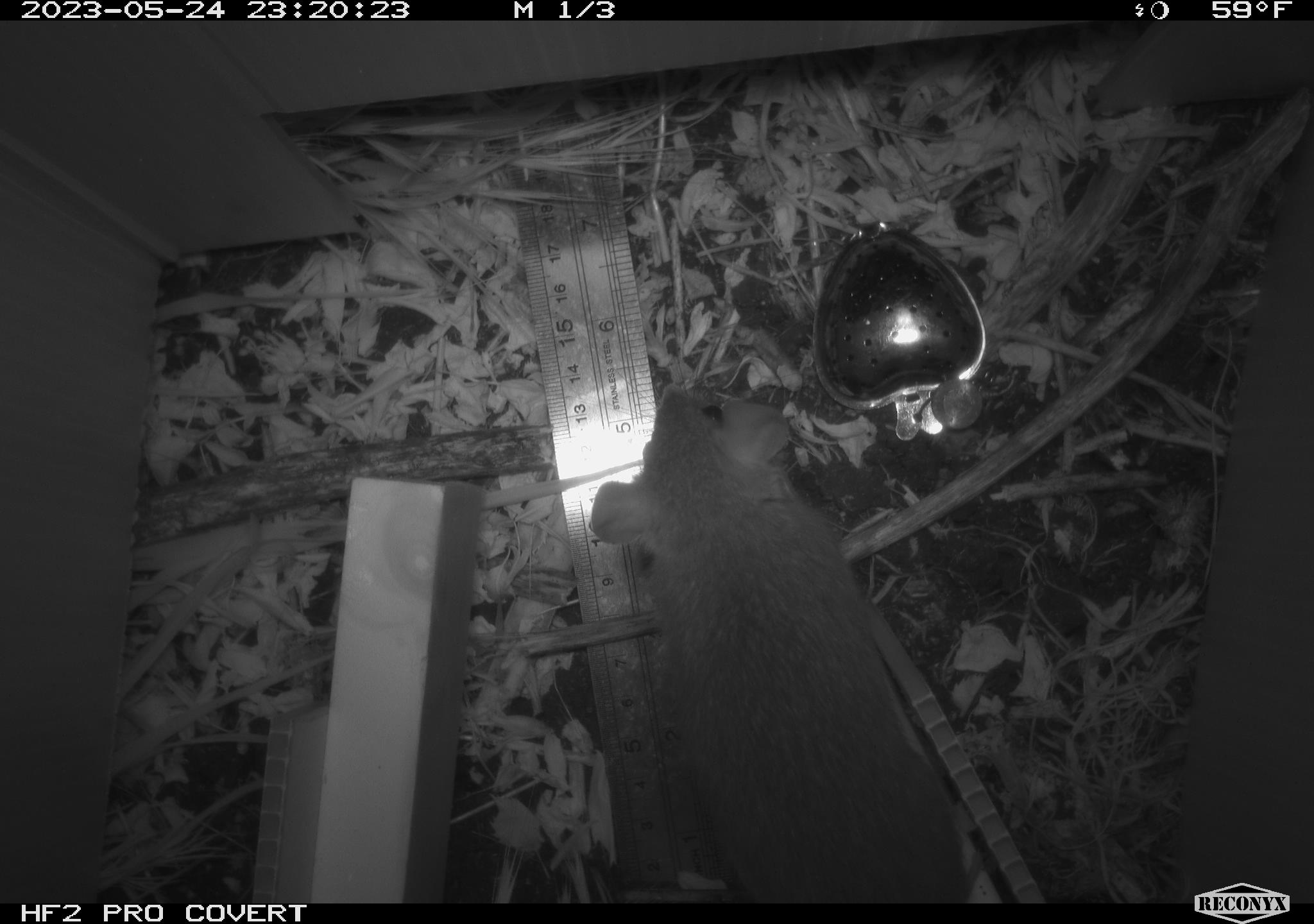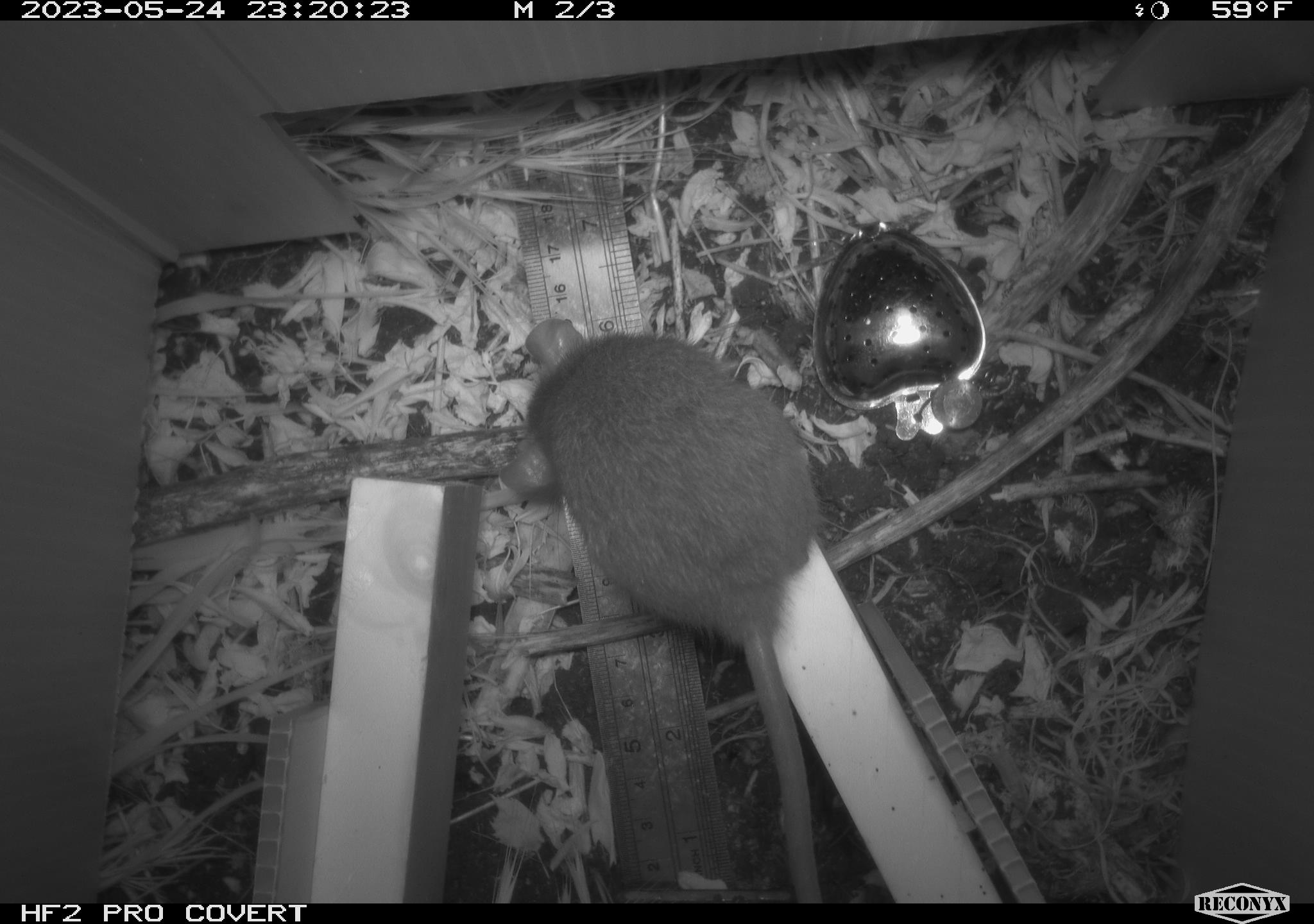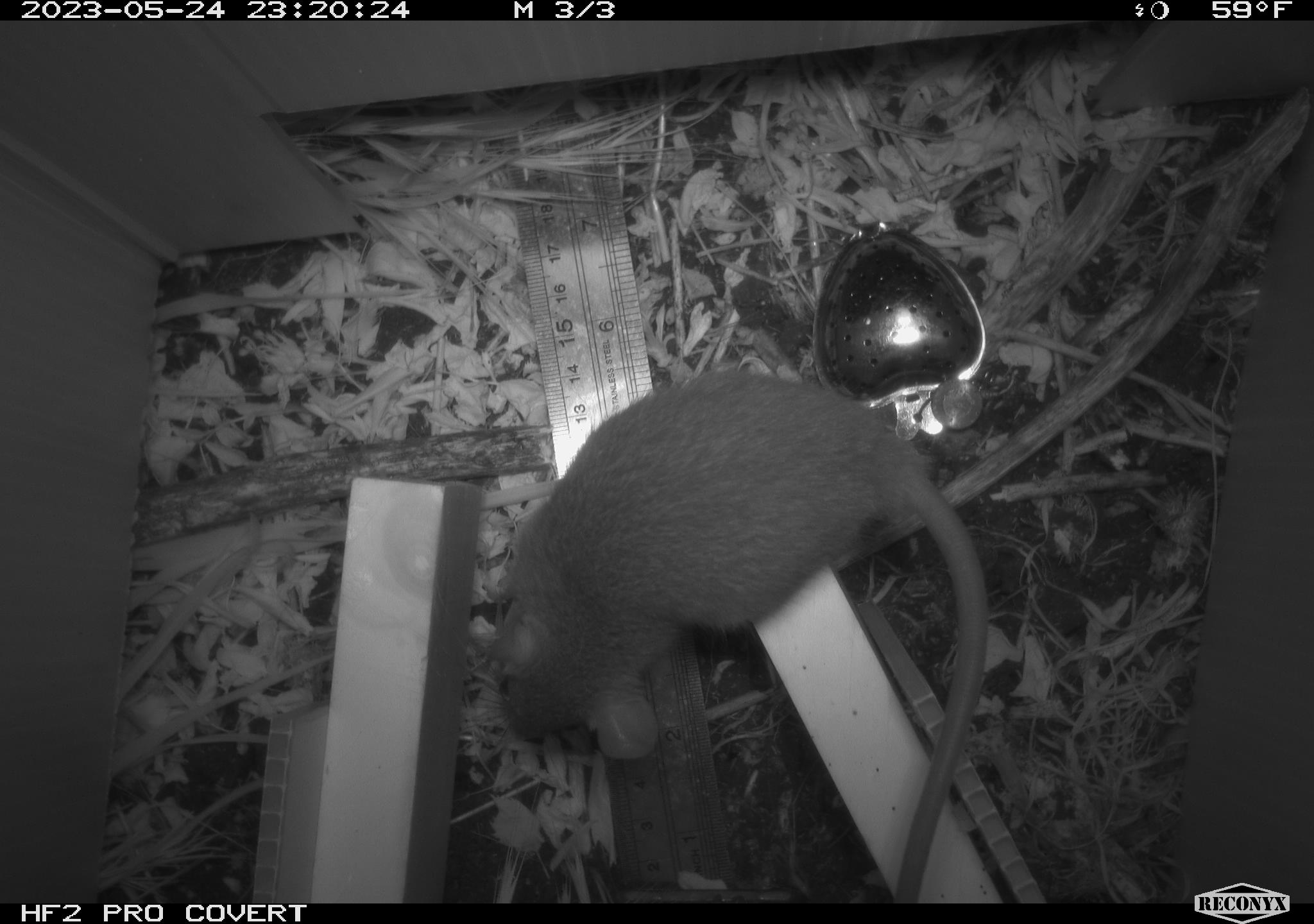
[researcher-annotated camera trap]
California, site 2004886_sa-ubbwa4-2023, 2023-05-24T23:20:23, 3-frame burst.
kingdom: Animalia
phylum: Chordata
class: Mammalia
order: Rodentia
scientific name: Rodentia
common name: mouse species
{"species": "mouse species (Rodentia)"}